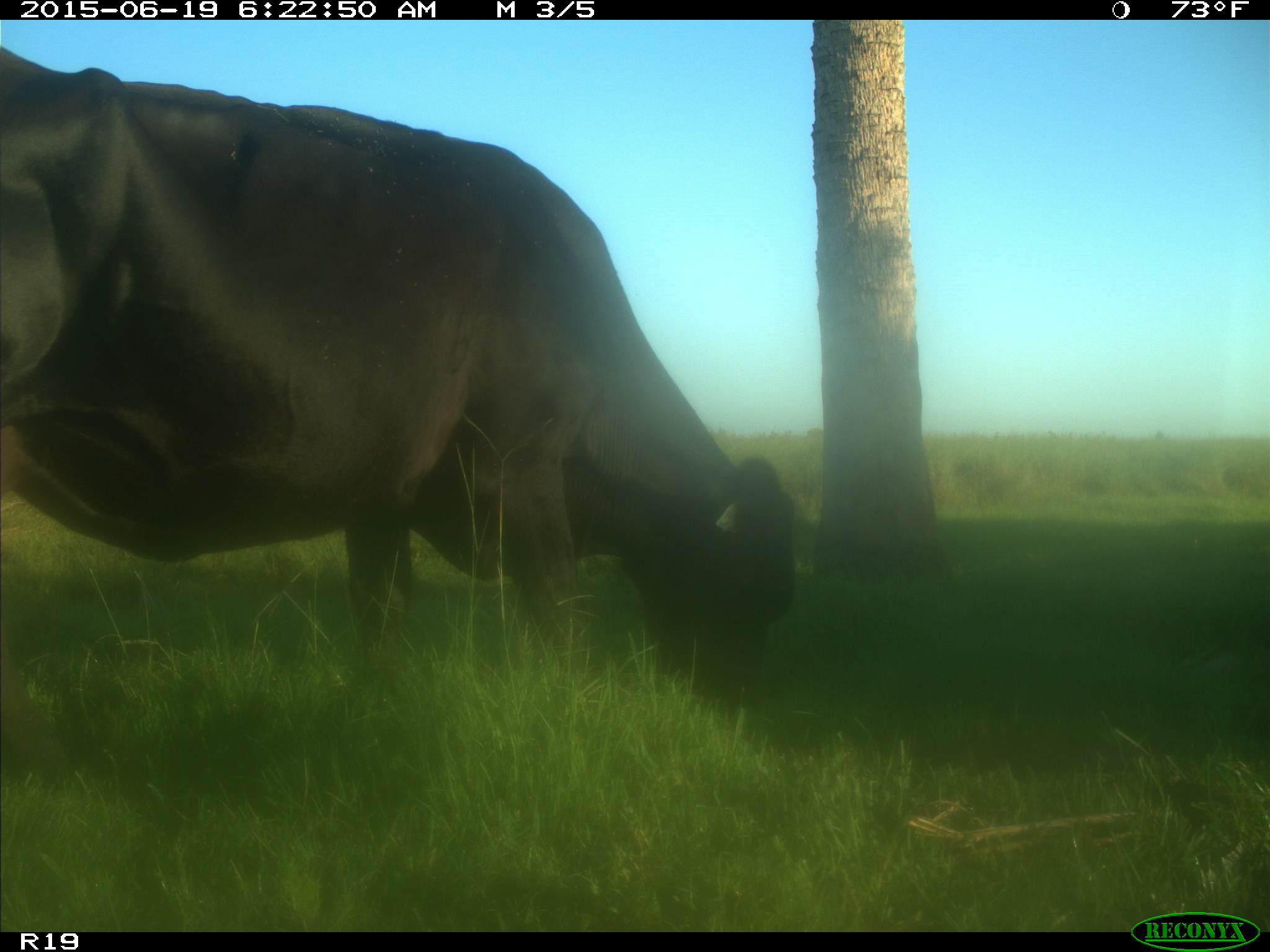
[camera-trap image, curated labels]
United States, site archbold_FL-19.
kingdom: Animalia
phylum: Chordata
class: Mammalia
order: Artiodactyla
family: Bovidae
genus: Bos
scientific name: Bos taurus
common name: domestic cow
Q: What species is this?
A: Bos taurus (domestic cow).